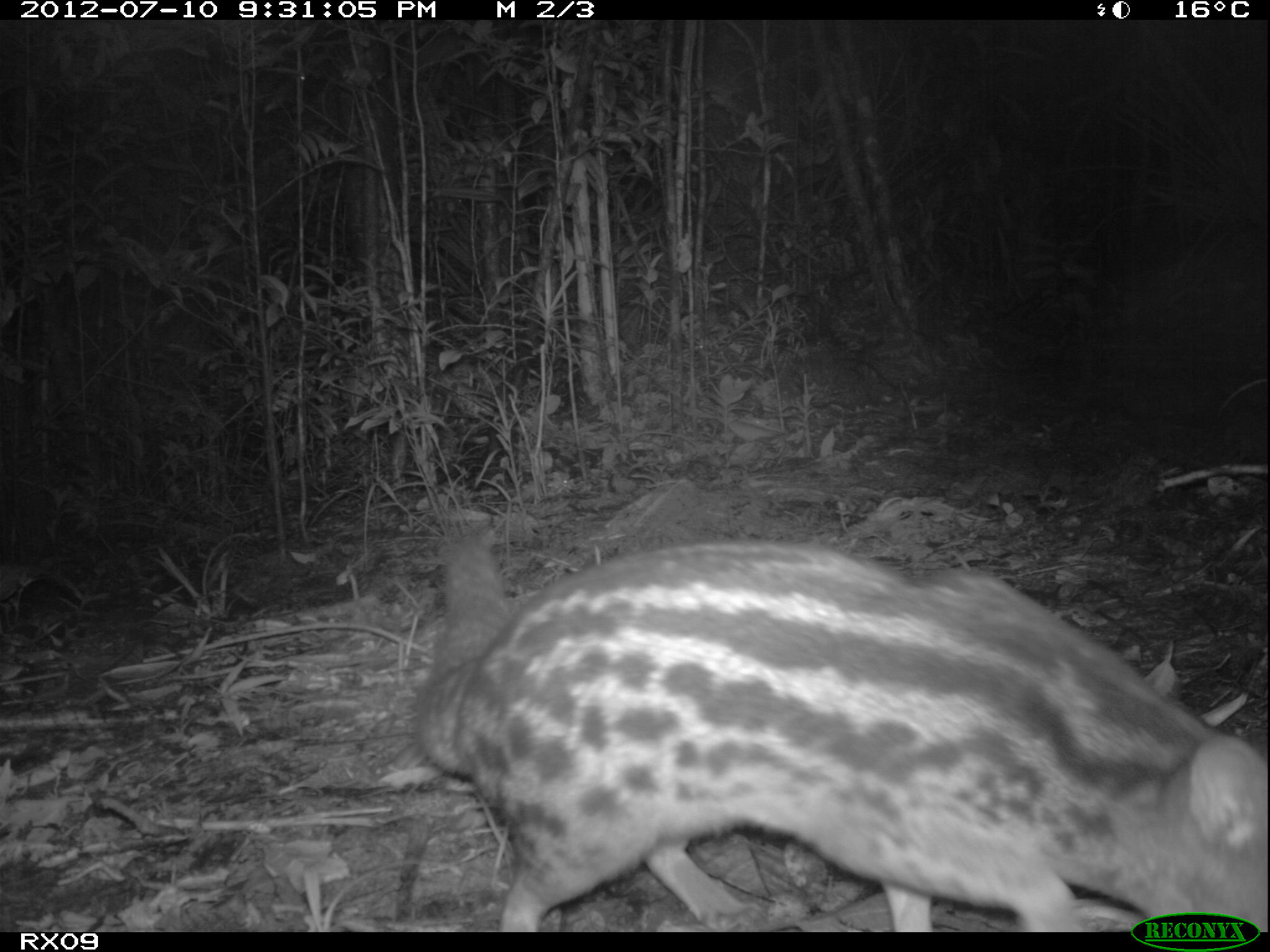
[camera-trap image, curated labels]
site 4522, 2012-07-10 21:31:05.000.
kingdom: Animalia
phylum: Chordata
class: Mammalia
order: Carnivora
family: Eupleridae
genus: Fossa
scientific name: Fossa fossana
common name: fanaloka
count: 1